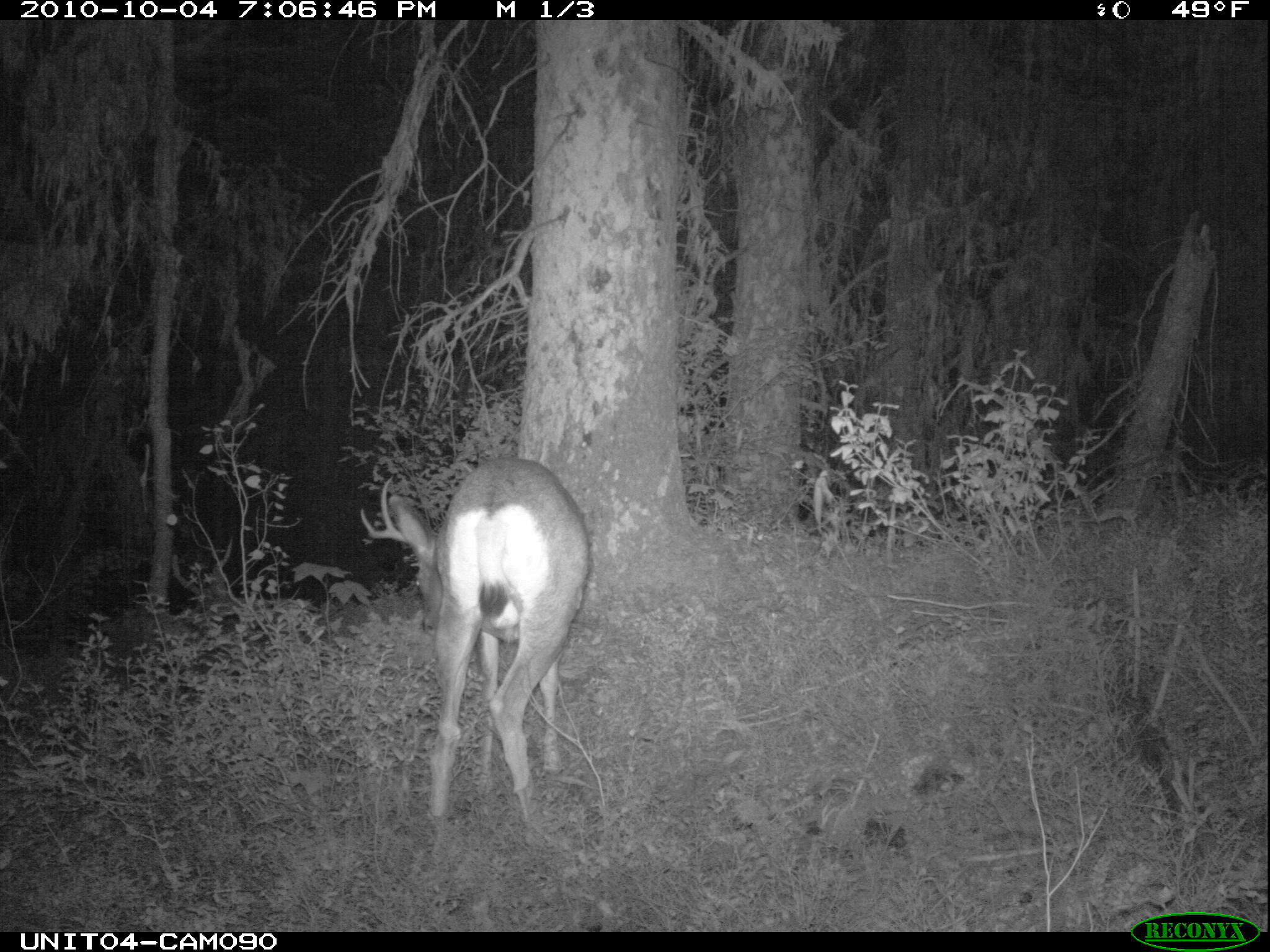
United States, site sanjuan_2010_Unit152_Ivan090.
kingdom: Animalia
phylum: Chordata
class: Mammalia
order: Artiodactyla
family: Cervidae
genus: Odocoileus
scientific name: Odocoileus hemionus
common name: mule deer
Odocoileus hemionus (mule deer).